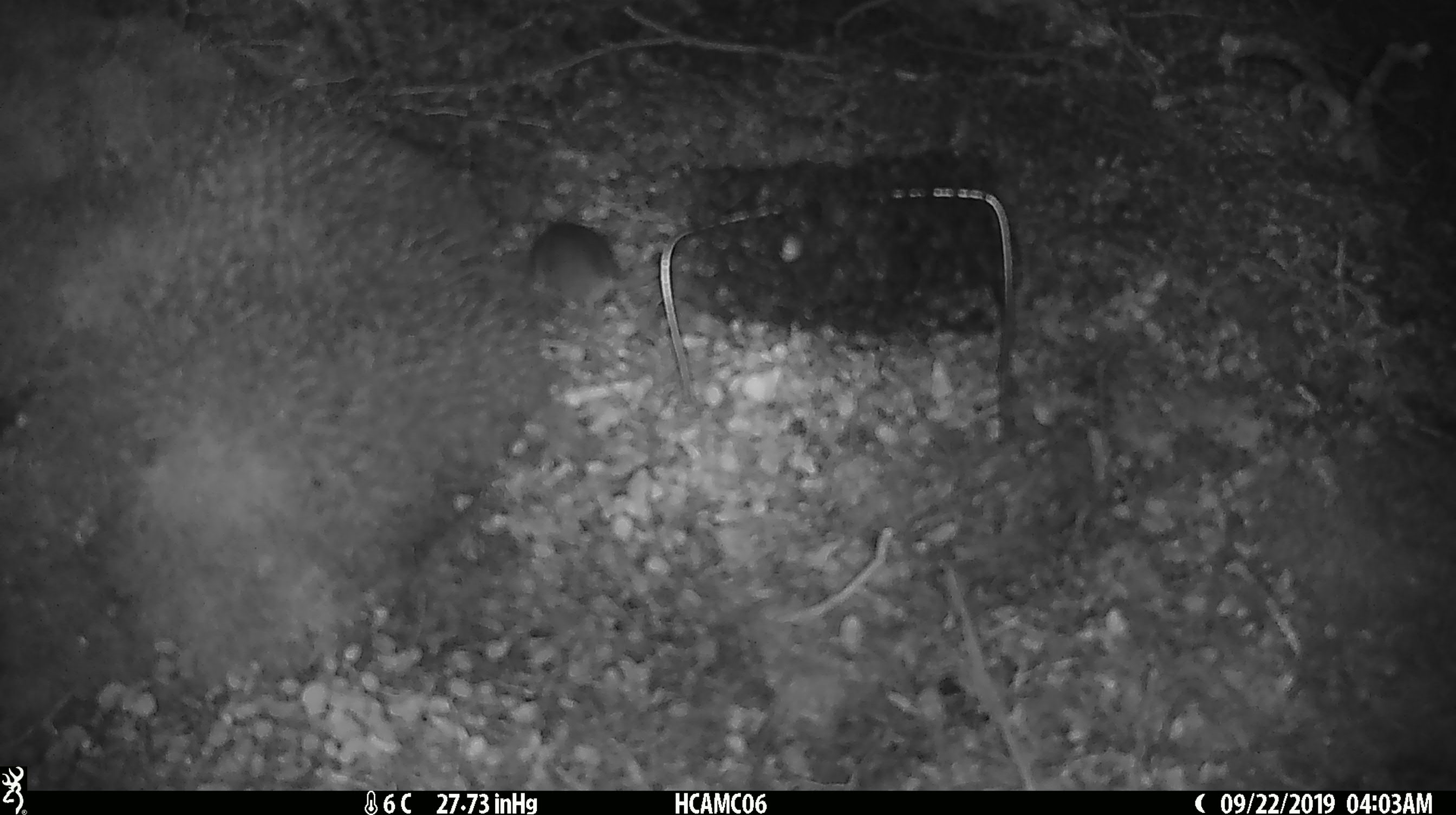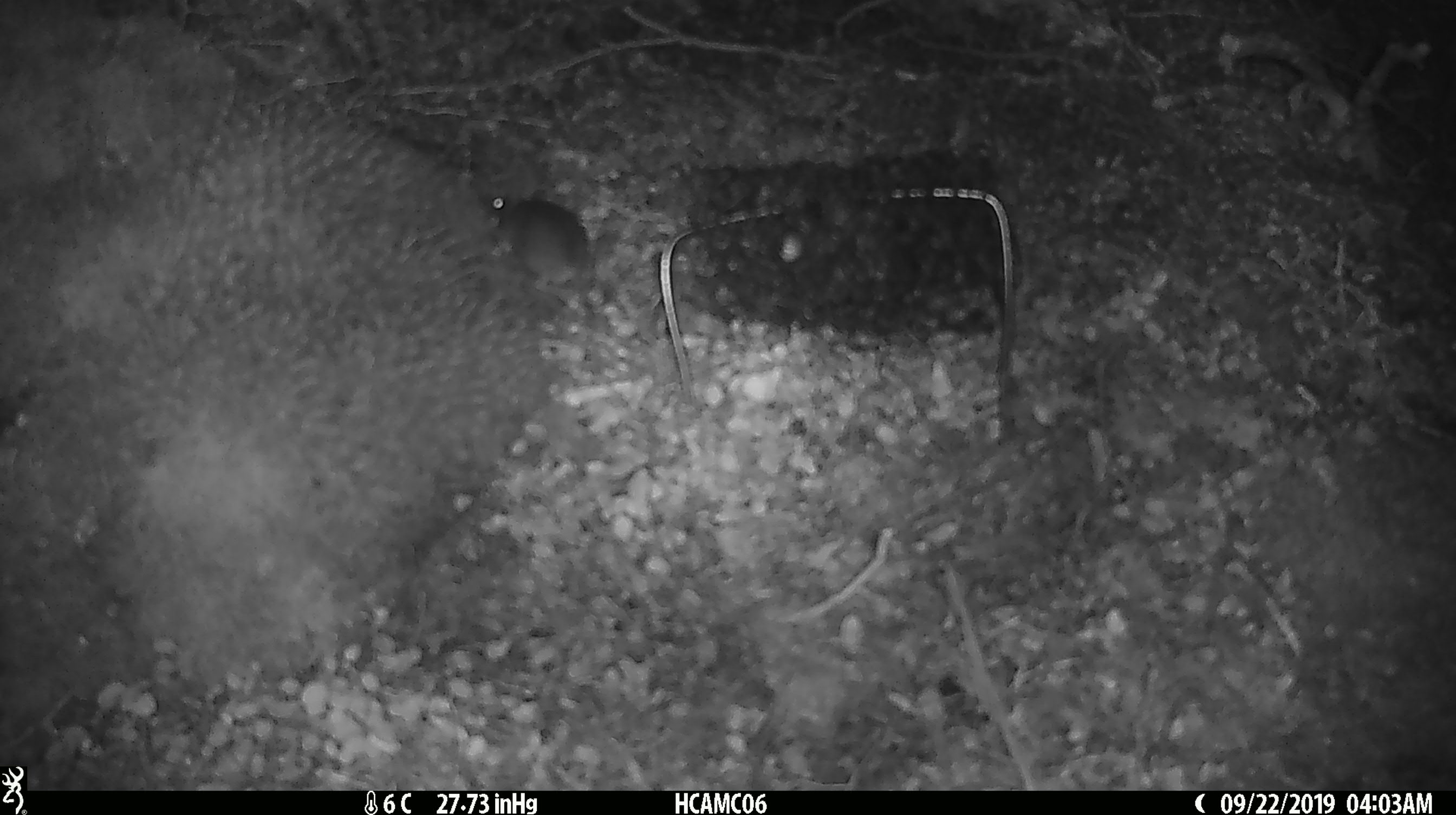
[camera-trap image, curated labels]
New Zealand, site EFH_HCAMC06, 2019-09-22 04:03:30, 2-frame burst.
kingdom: Animalia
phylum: Chordata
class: Mammalia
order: Rodentia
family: Muridae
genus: Mus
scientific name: Mus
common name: mouse